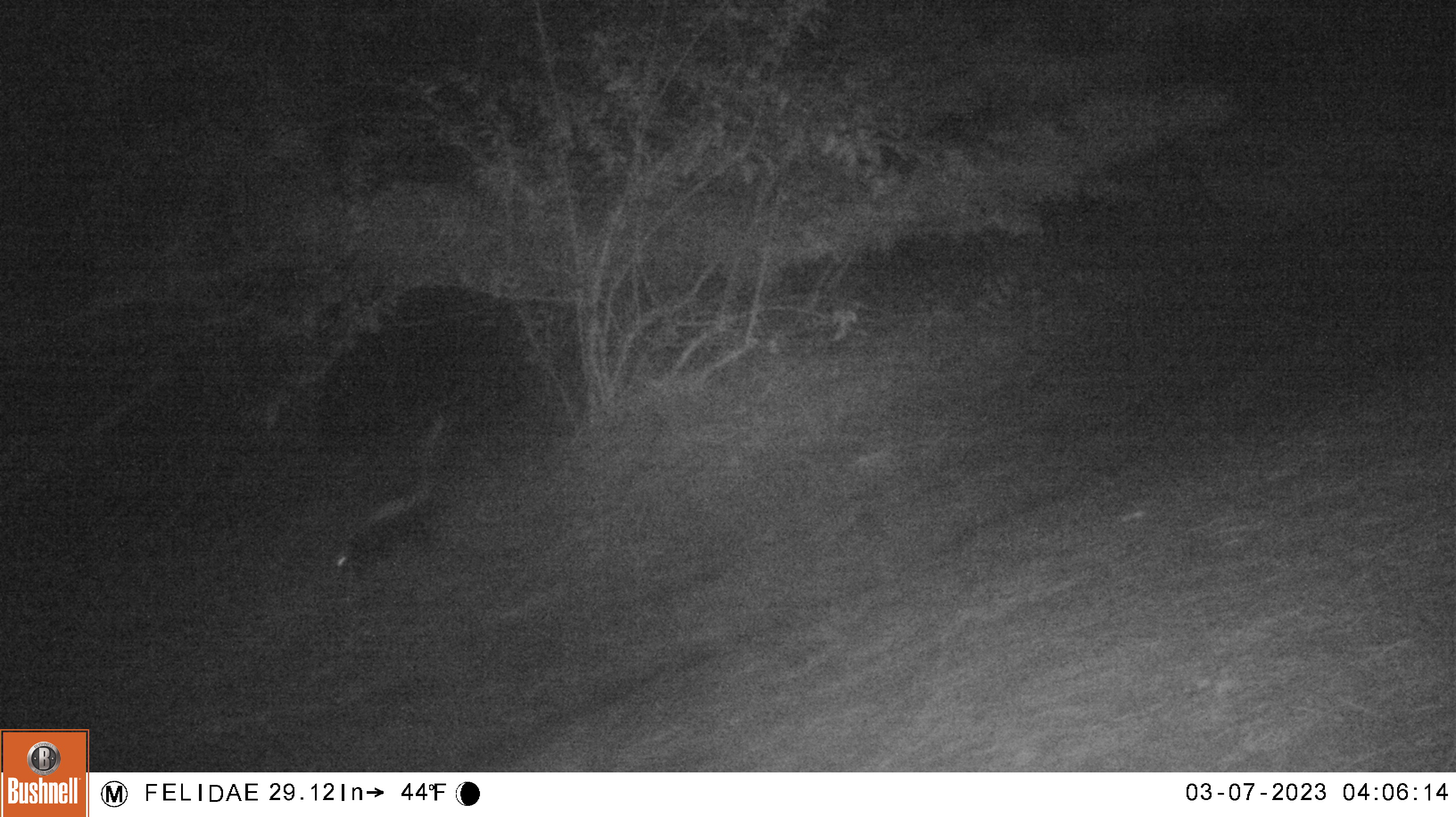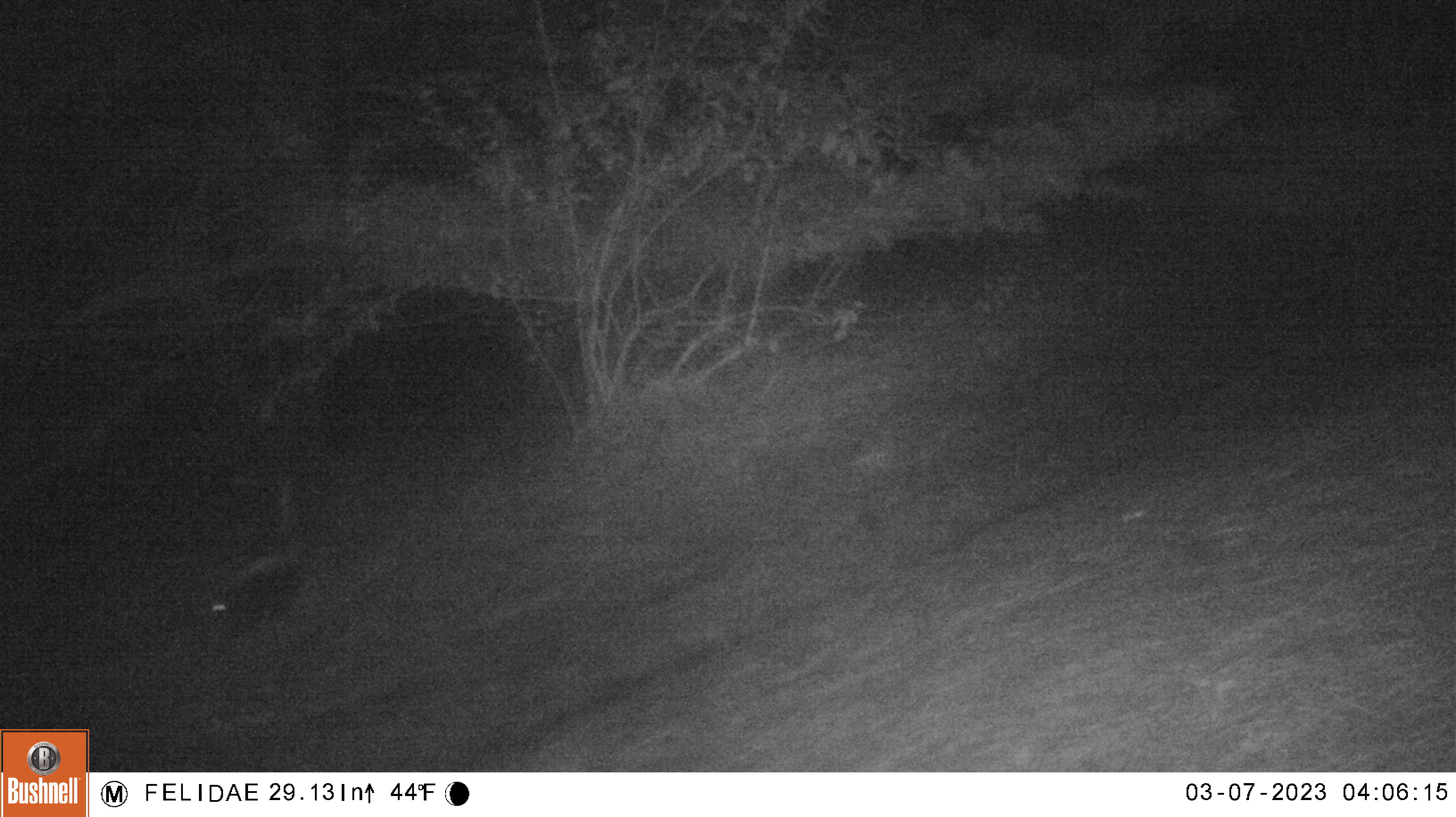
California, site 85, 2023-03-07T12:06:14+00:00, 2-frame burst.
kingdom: Animalia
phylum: Chordata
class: Mammalia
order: Carnivora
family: Mephitidae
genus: Mephitis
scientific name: Mephitis mephitis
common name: striped skunk